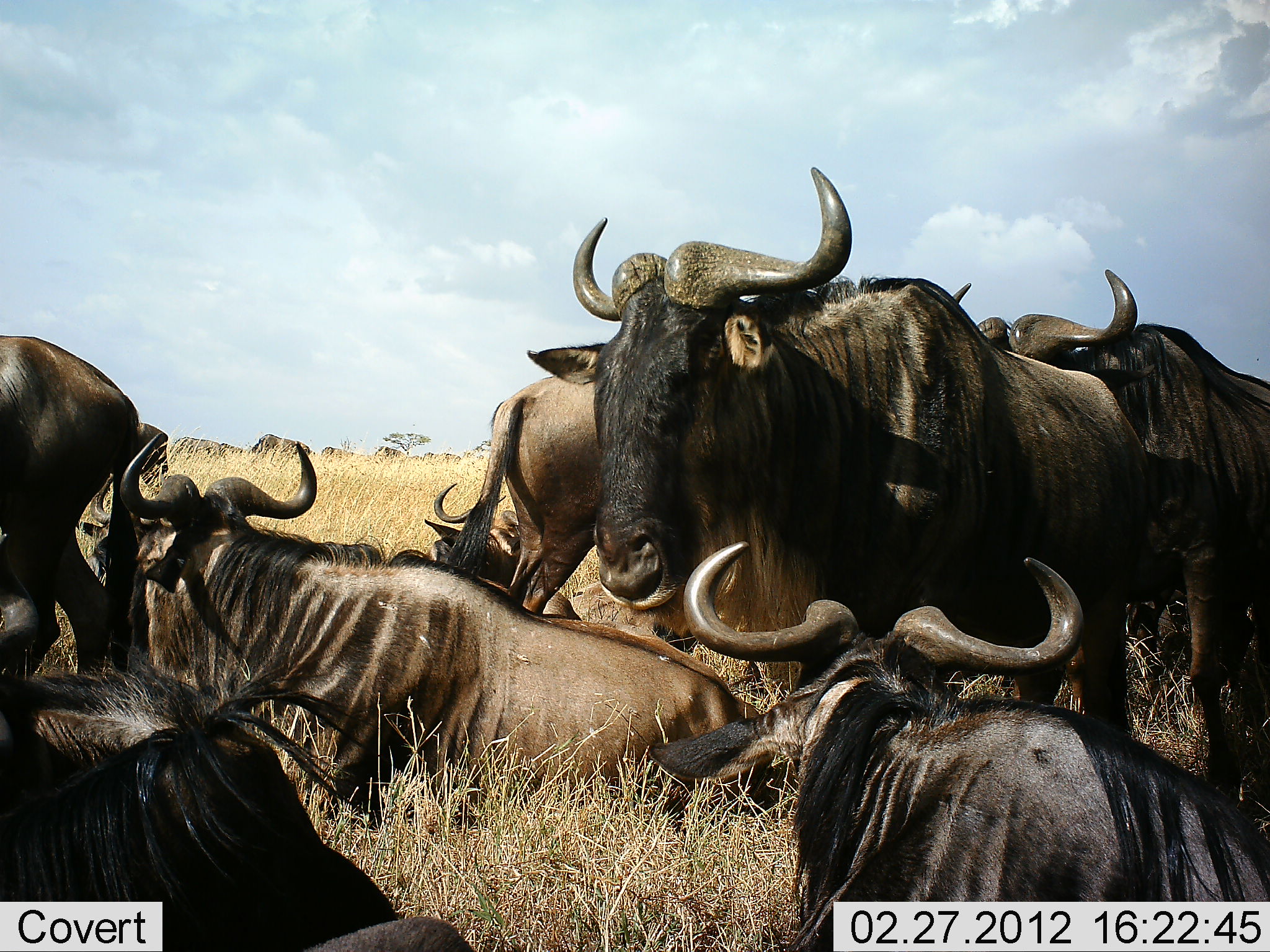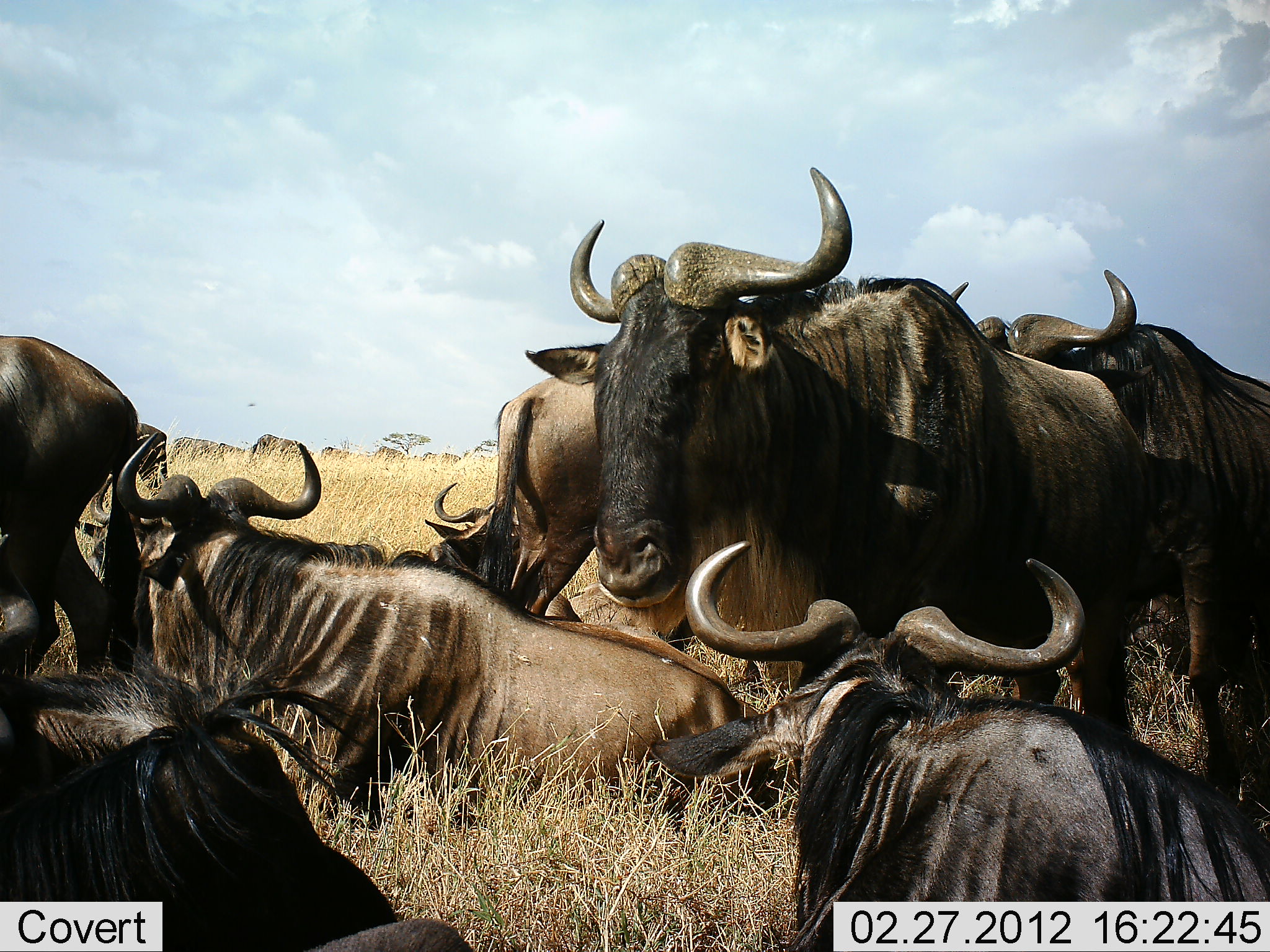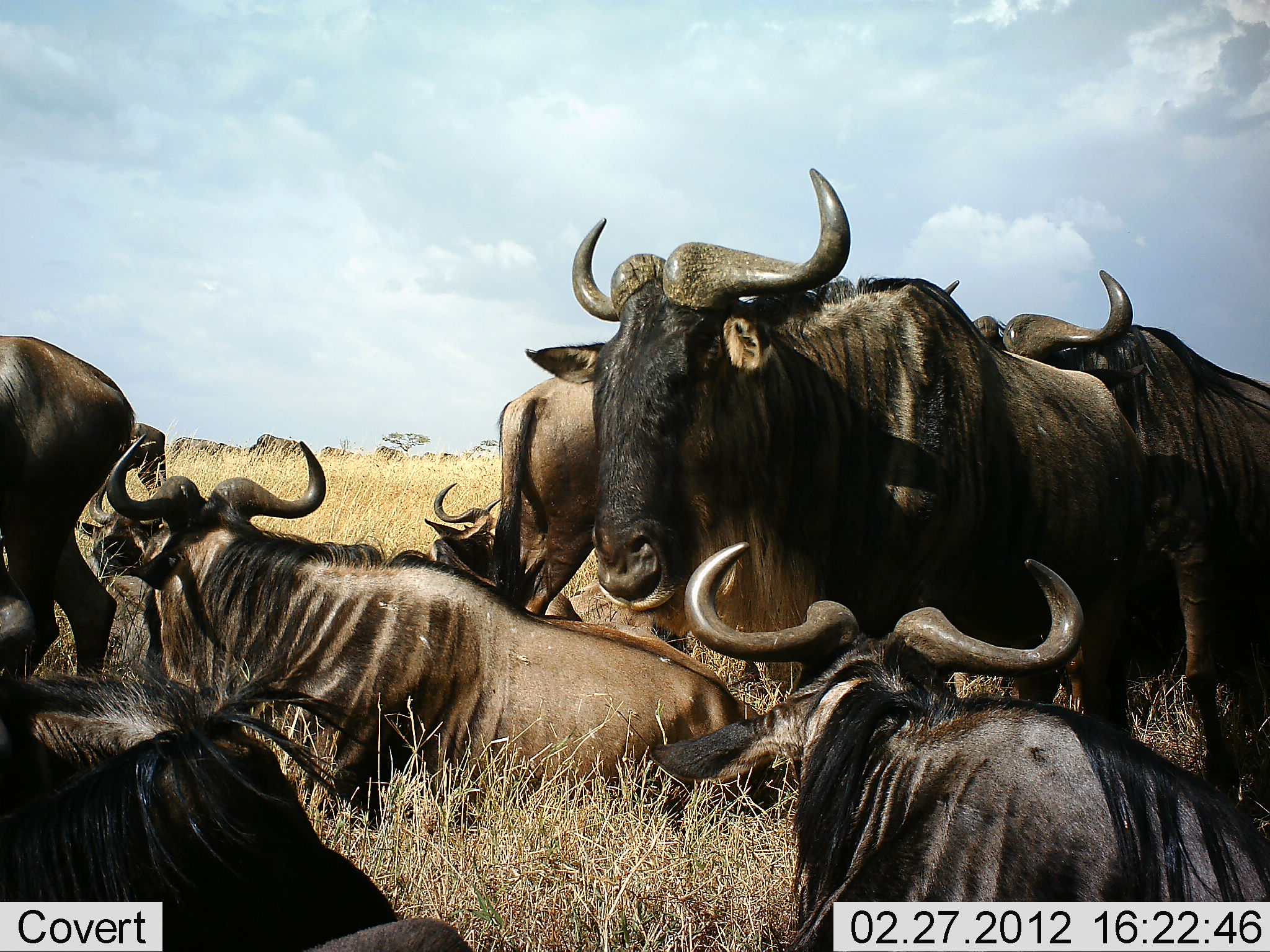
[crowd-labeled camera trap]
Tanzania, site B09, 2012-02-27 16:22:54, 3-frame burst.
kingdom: Animalia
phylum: Chordata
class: Mammalia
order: Artiodactyla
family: Bovidae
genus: Connochaetes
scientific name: Connochaetes taurinus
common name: blue wildebeest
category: wildebeest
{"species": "wildebeest (blue wildebeest) (Connochaetes taurinus)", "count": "11-50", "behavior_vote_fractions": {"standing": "70%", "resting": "95%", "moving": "5%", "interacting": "10%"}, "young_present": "0%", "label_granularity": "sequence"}